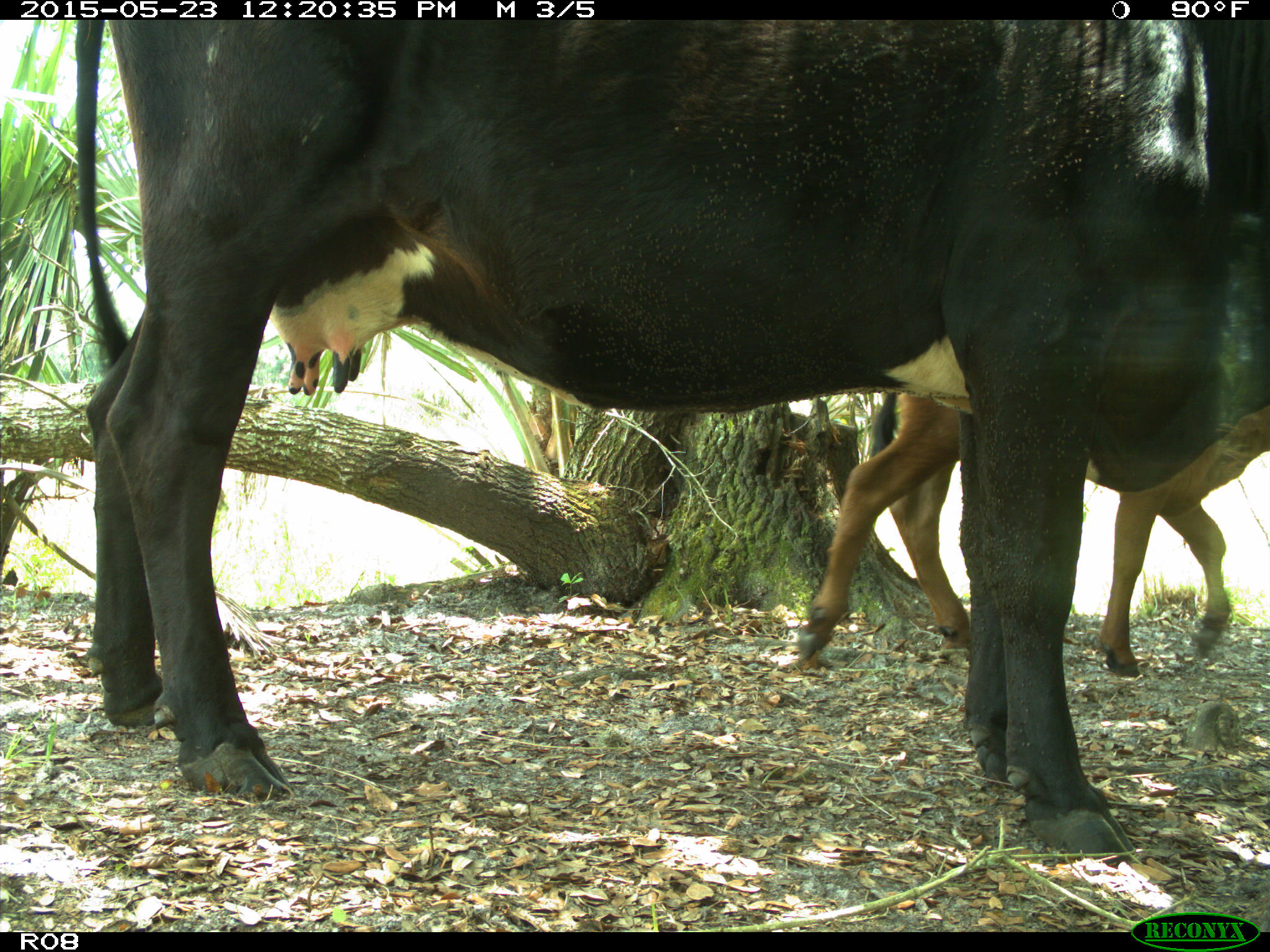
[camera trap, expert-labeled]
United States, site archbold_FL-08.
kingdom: Animalia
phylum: Chordata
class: Mammalia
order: Artiodactyla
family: Bovidae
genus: Bos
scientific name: Bos taurus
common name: domestic cow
Bos taurus (domestic cow).